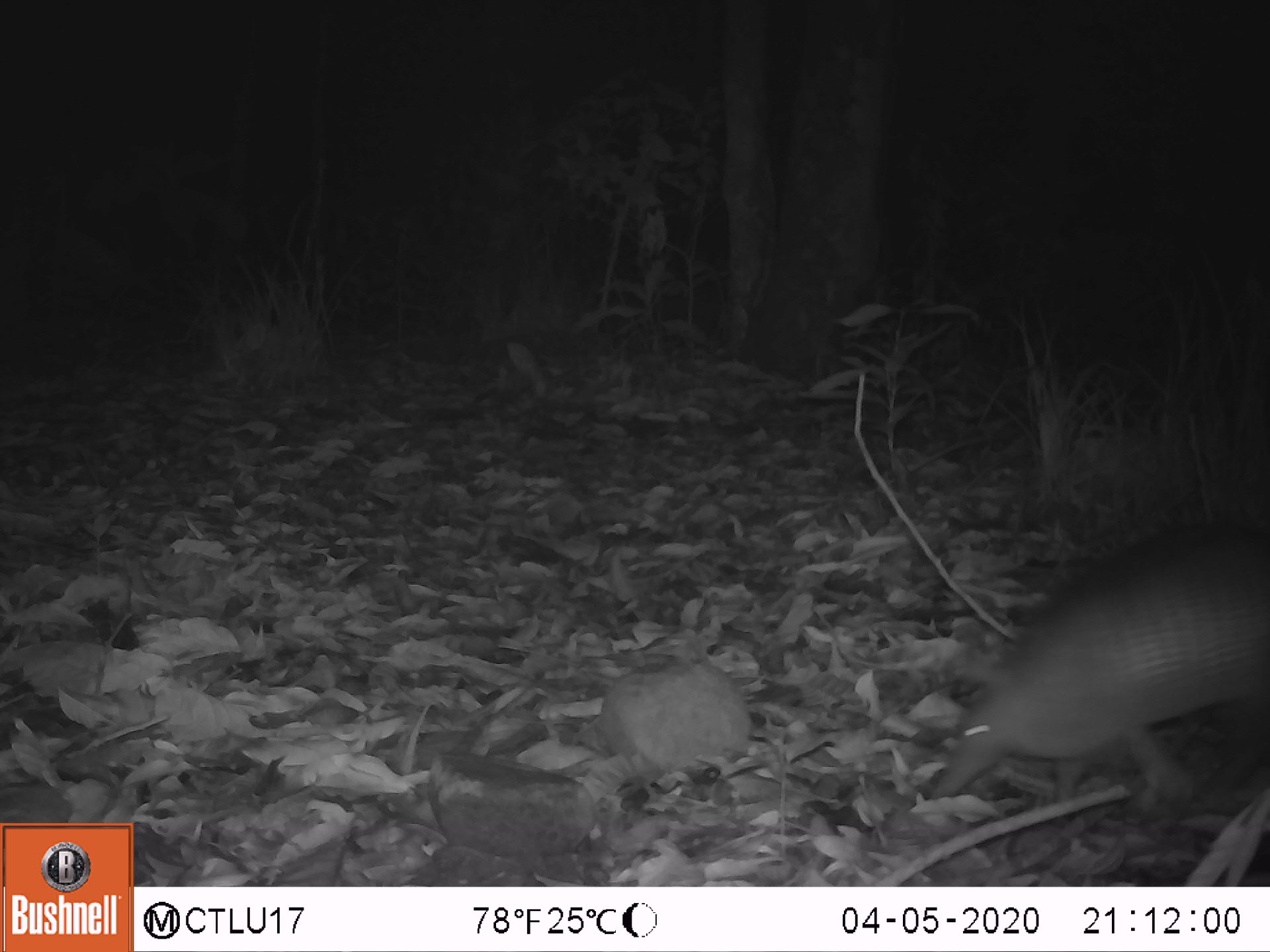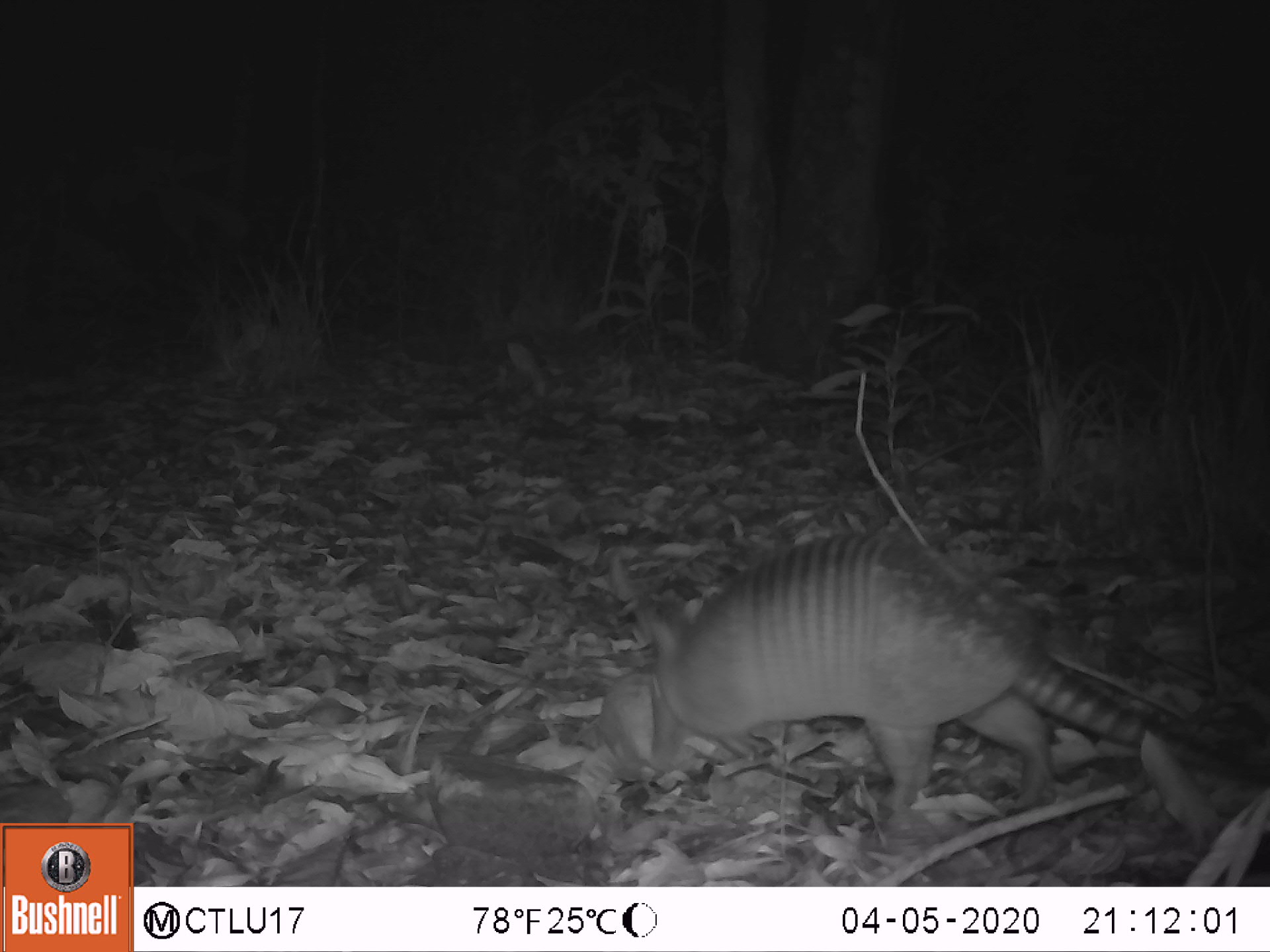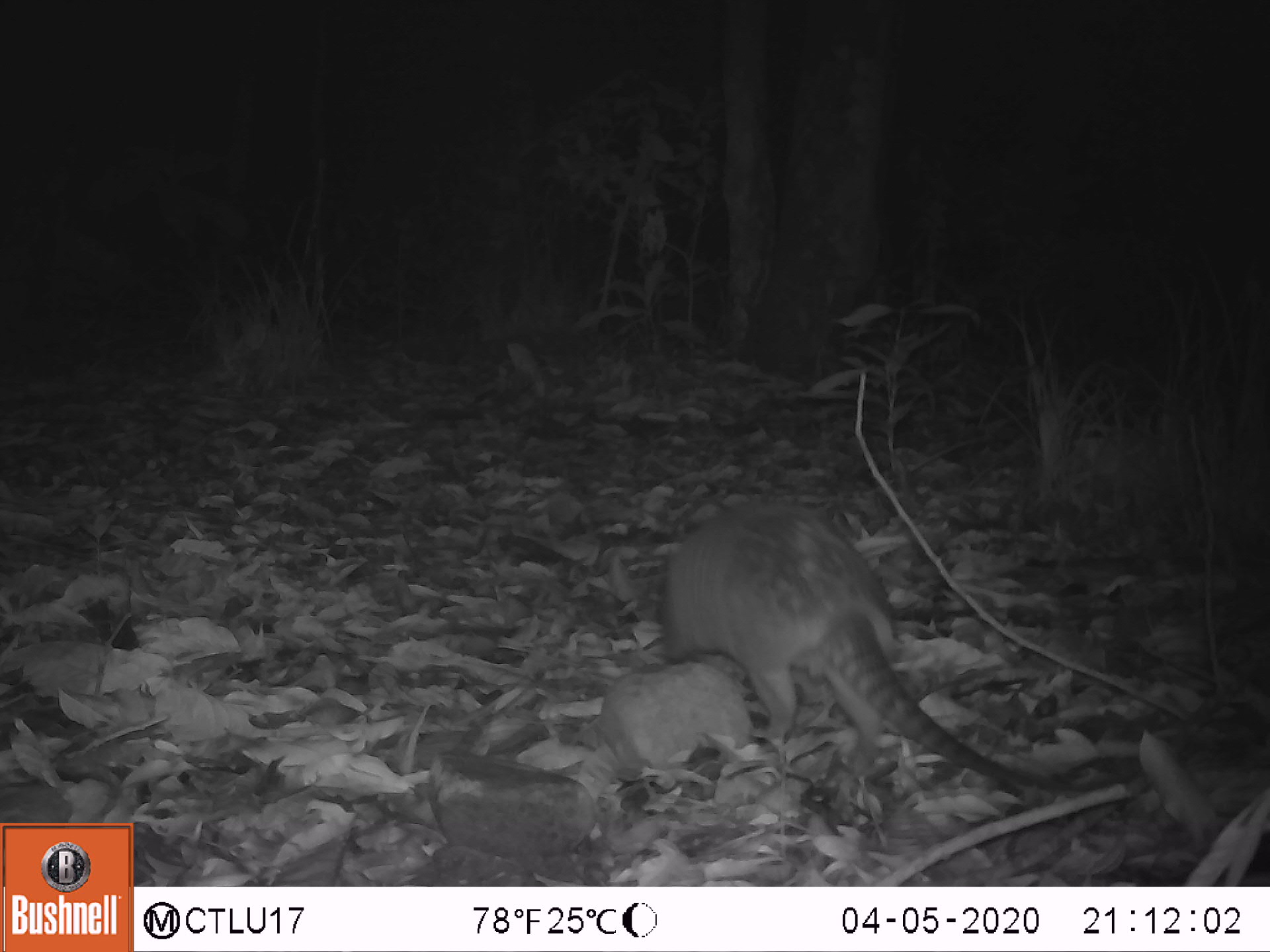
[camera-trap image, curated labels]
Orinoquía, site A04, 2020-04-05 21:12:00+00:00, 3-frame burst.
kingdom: Animalia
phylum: Chordata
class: Mammalia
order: Cingulata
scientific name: Cingulata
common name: armadillo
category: unknown armadillo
Unknown armadillo (armadillo) (Cingulata).